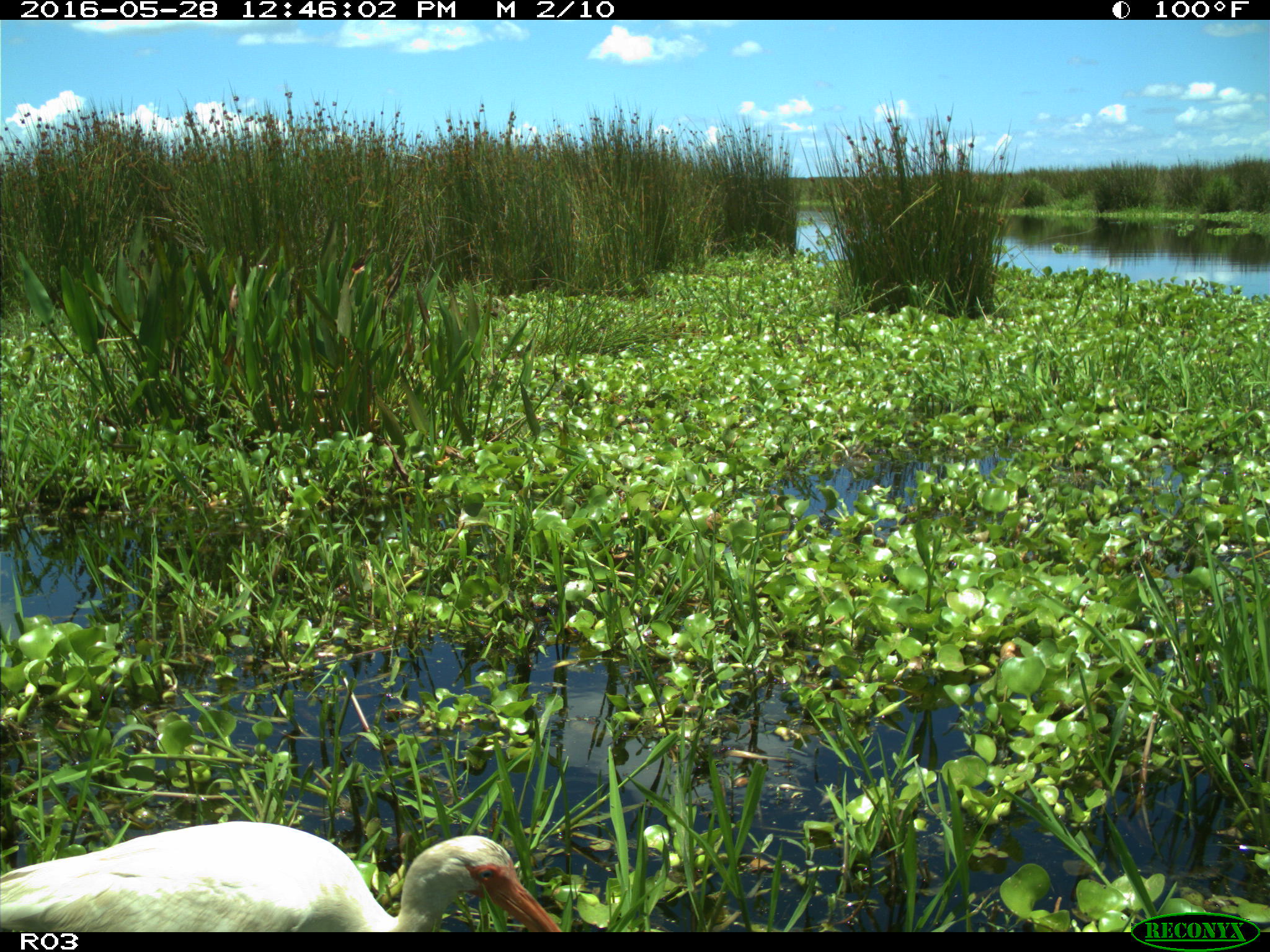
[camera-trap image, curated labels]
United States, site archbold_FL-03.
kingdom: Animalia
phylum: Chordata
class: Aves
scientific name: Aves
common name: birds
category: unidentified bird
Unidentified bird (birds) (Aves).